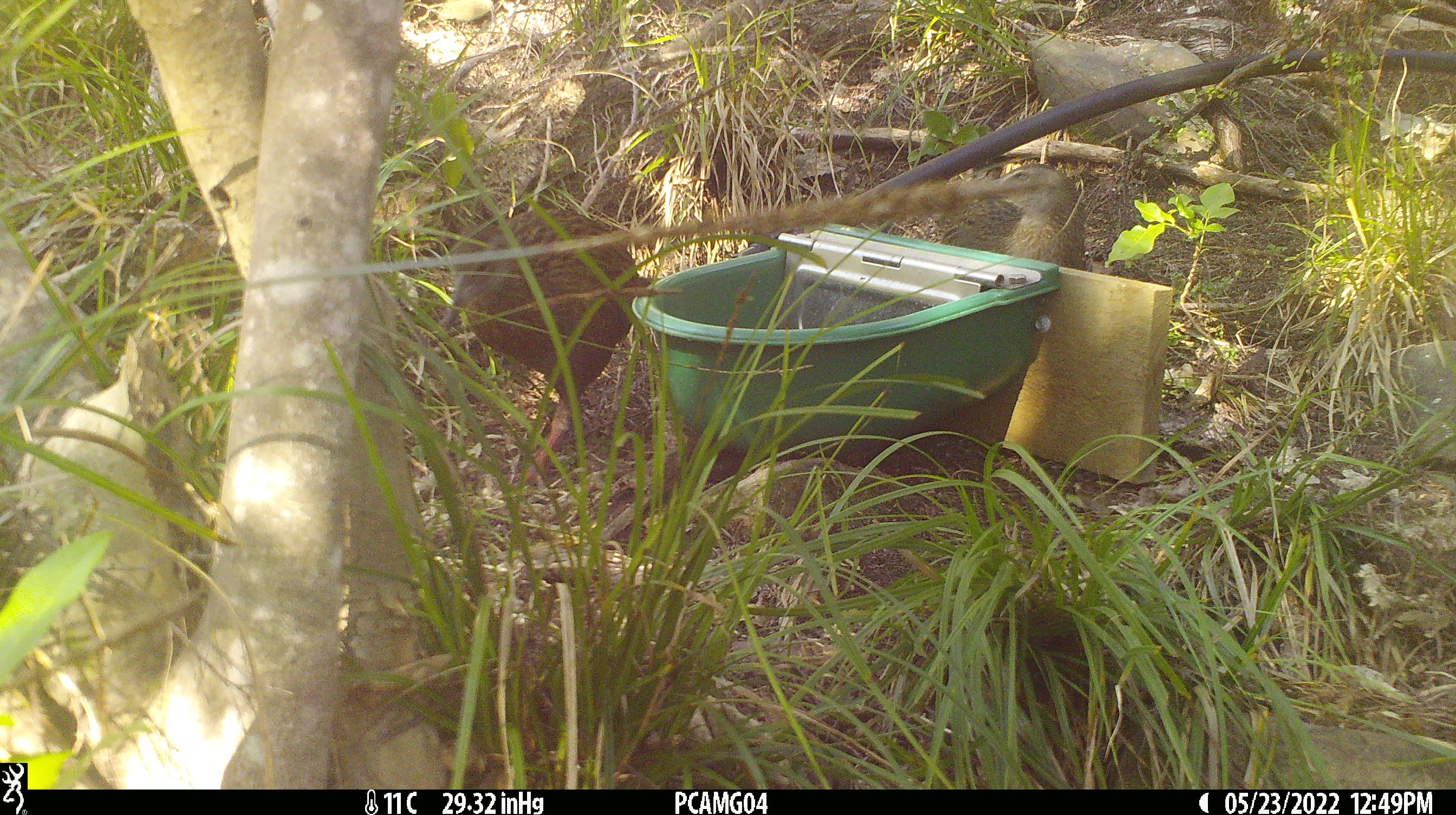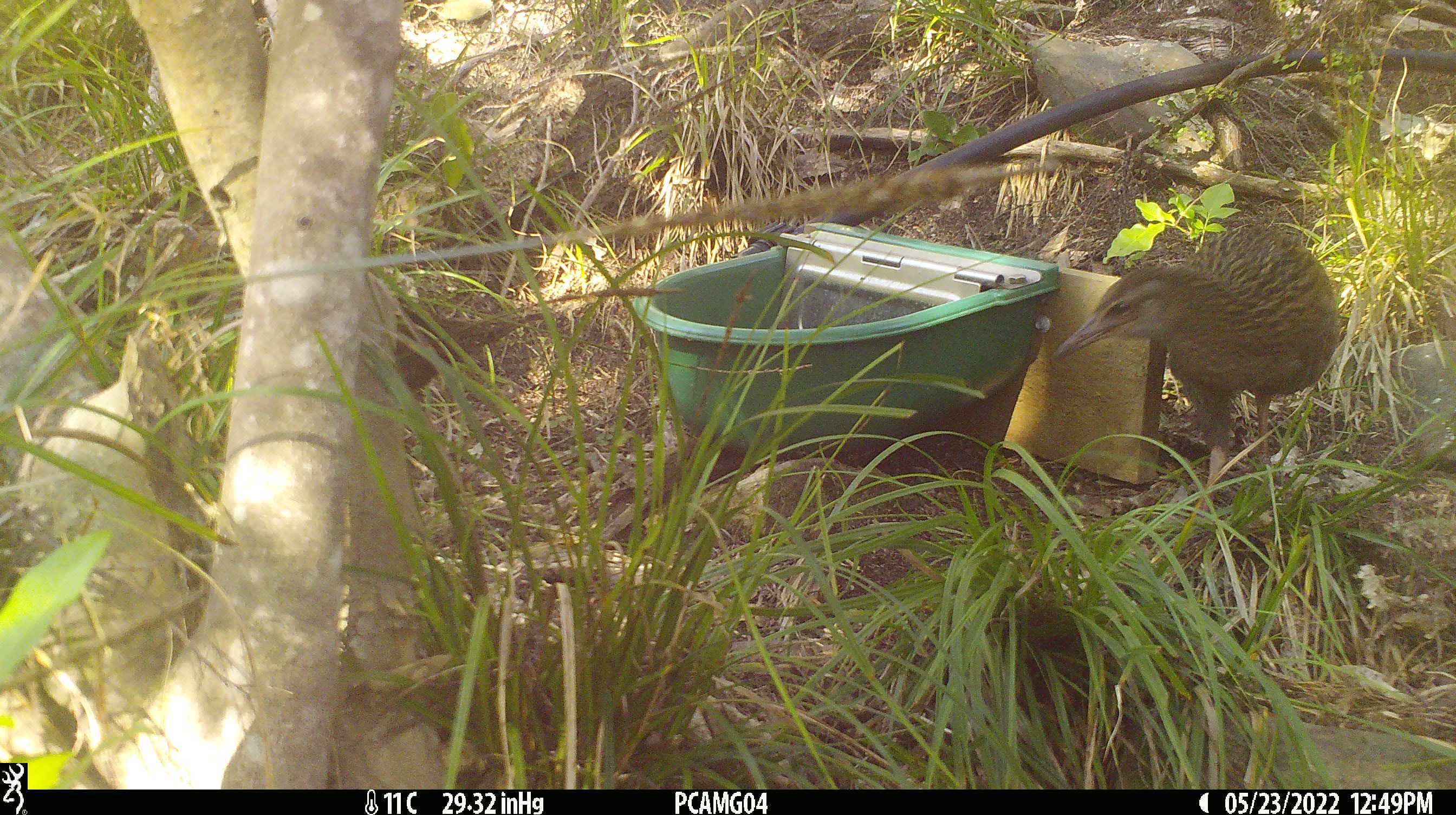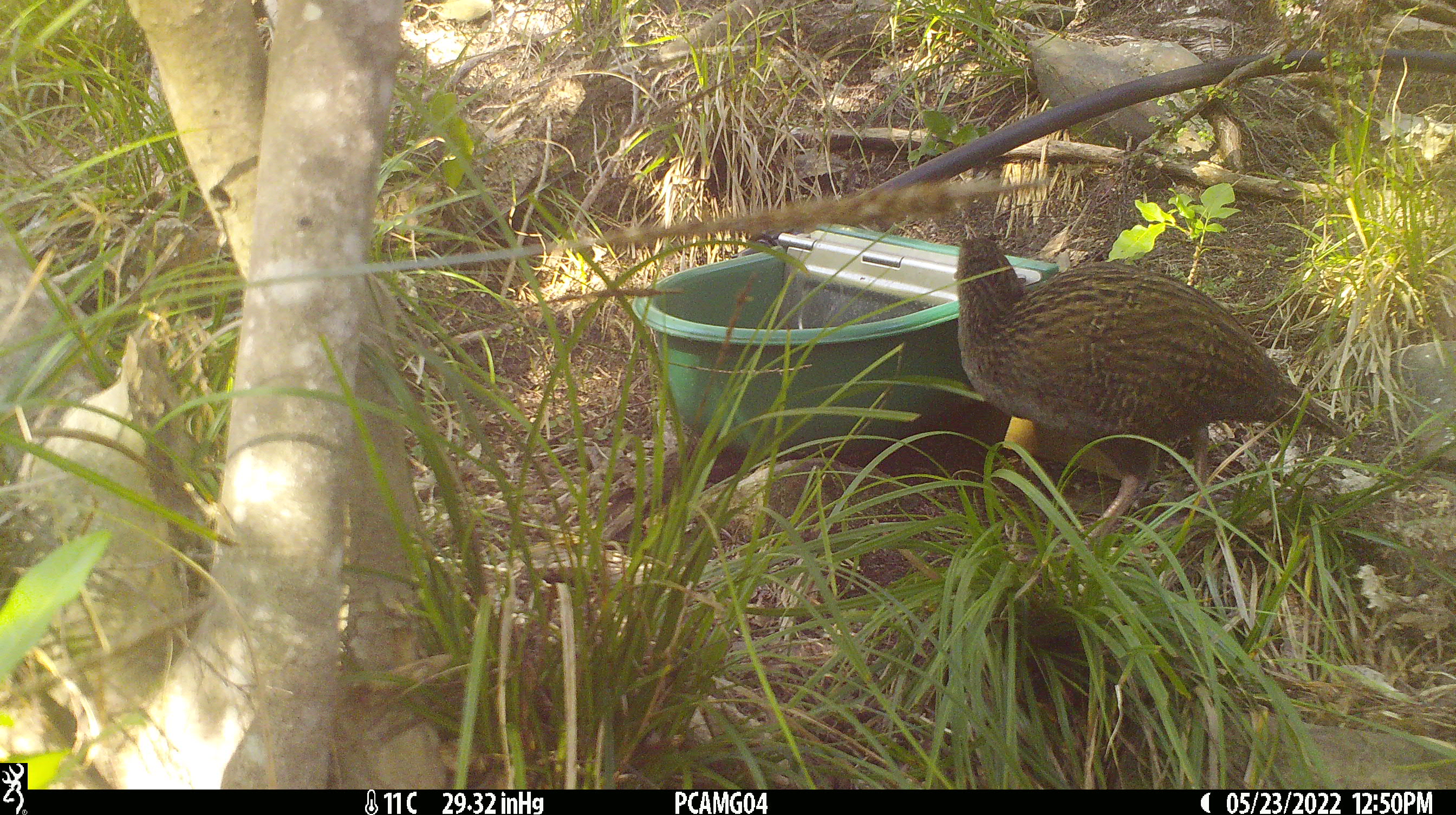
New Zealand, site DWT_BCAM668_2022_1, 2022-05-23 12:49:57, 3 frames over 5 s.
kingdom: Animalia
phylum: Chordata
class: Aves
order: Gruiformes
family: Rallidae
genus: Gallirallus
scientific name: Gallirallus australis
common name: weka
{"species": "weka (Gallirallus australis)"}